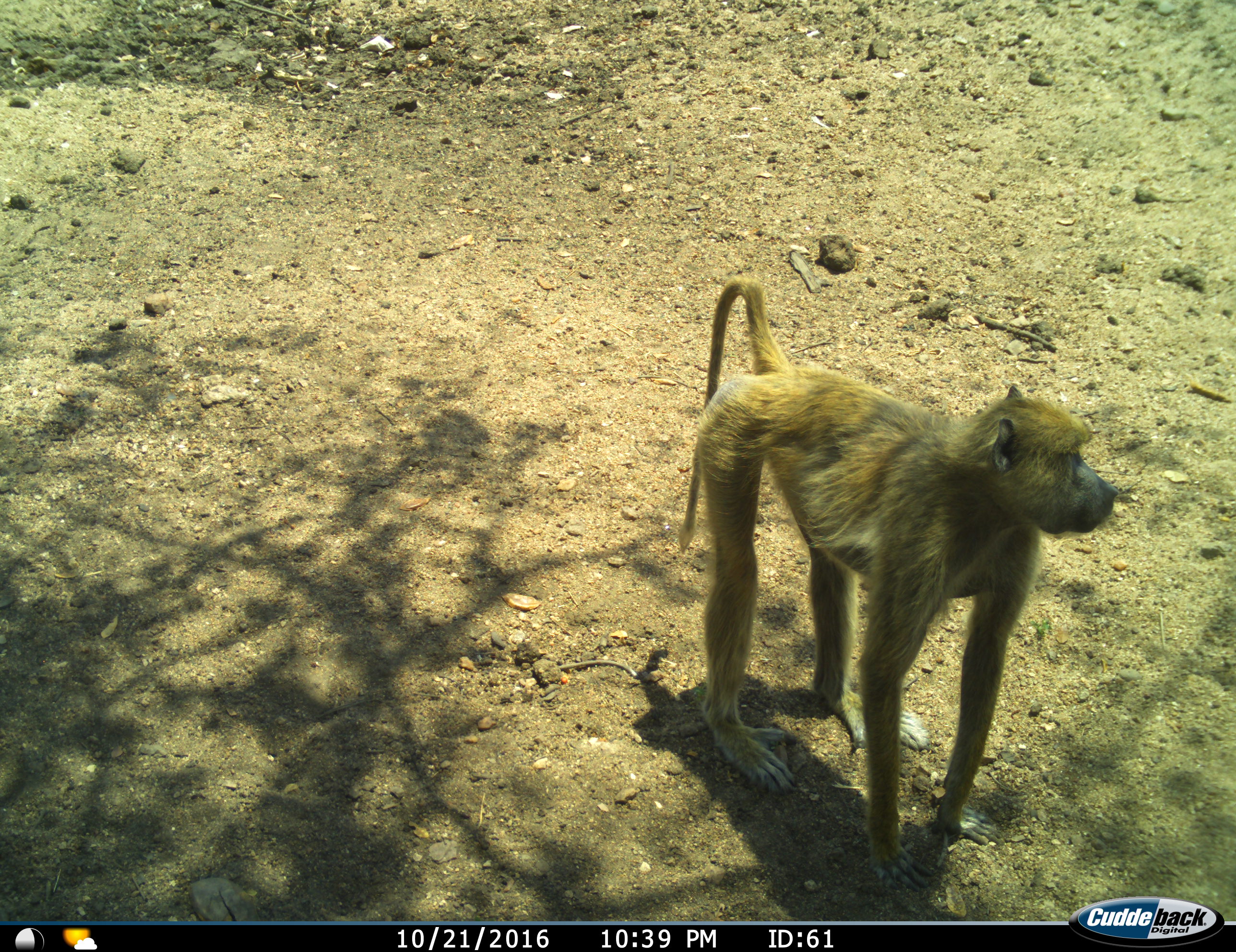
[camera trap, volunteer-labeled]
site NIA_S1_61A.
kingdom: Animalia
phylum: Chordata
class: Mammalia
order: Primates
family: Cercopithecidae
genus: Papio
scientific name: Papio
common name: baboon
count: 1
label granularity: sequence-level